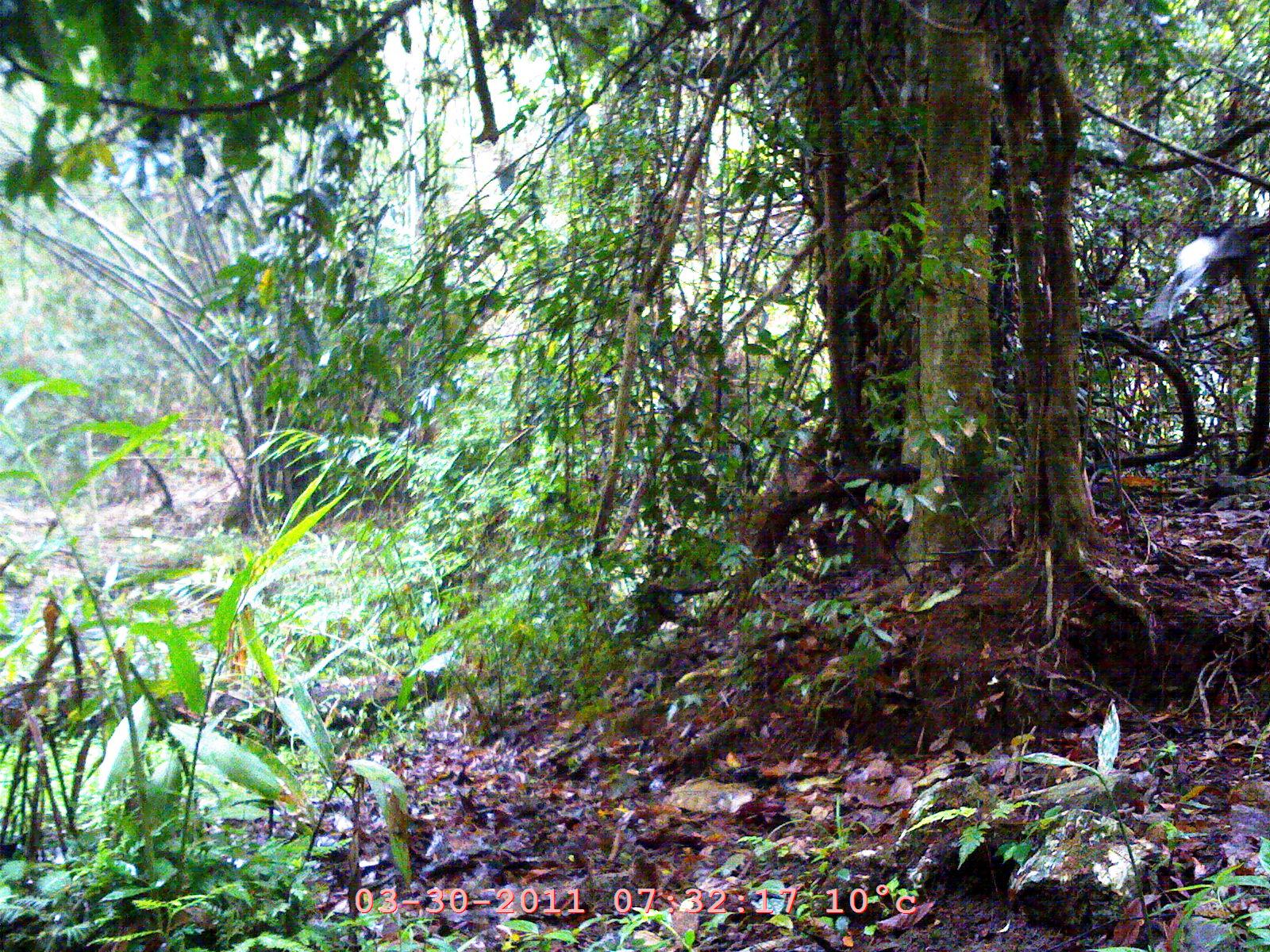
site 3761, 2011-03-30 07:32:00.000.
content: unidentified animal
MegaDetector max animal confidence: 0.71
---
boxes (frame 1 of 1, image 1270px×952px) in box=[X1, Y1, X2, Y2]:
unknown: box=[1144, 214, 1268, 335]